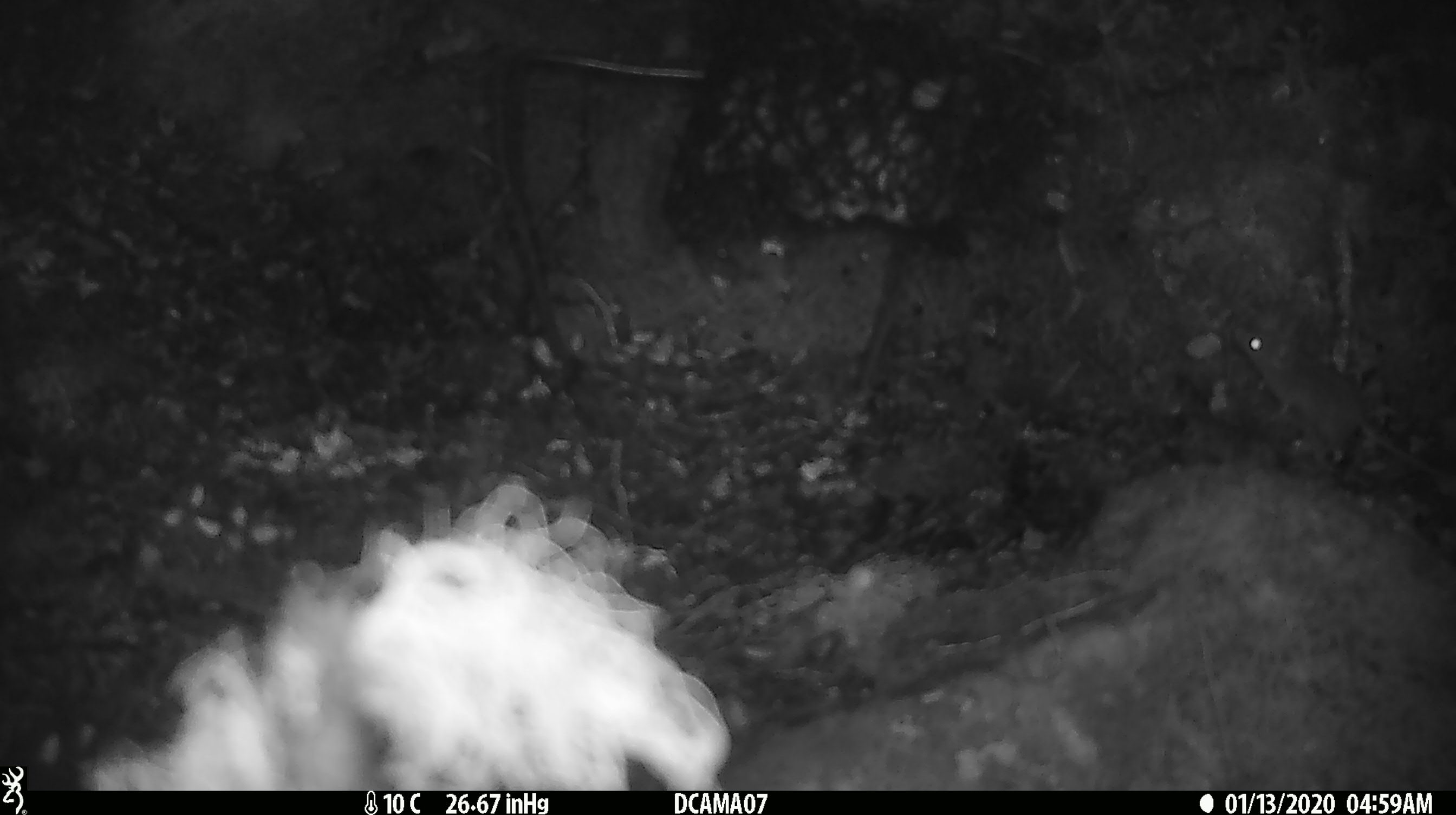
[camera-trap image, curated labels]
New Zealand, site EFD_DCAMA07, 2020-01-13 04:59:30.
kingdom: Animalia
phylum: Chordata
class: Mammalia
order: Rodentia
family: Muridae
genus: Mus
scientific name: Mus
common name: mouse